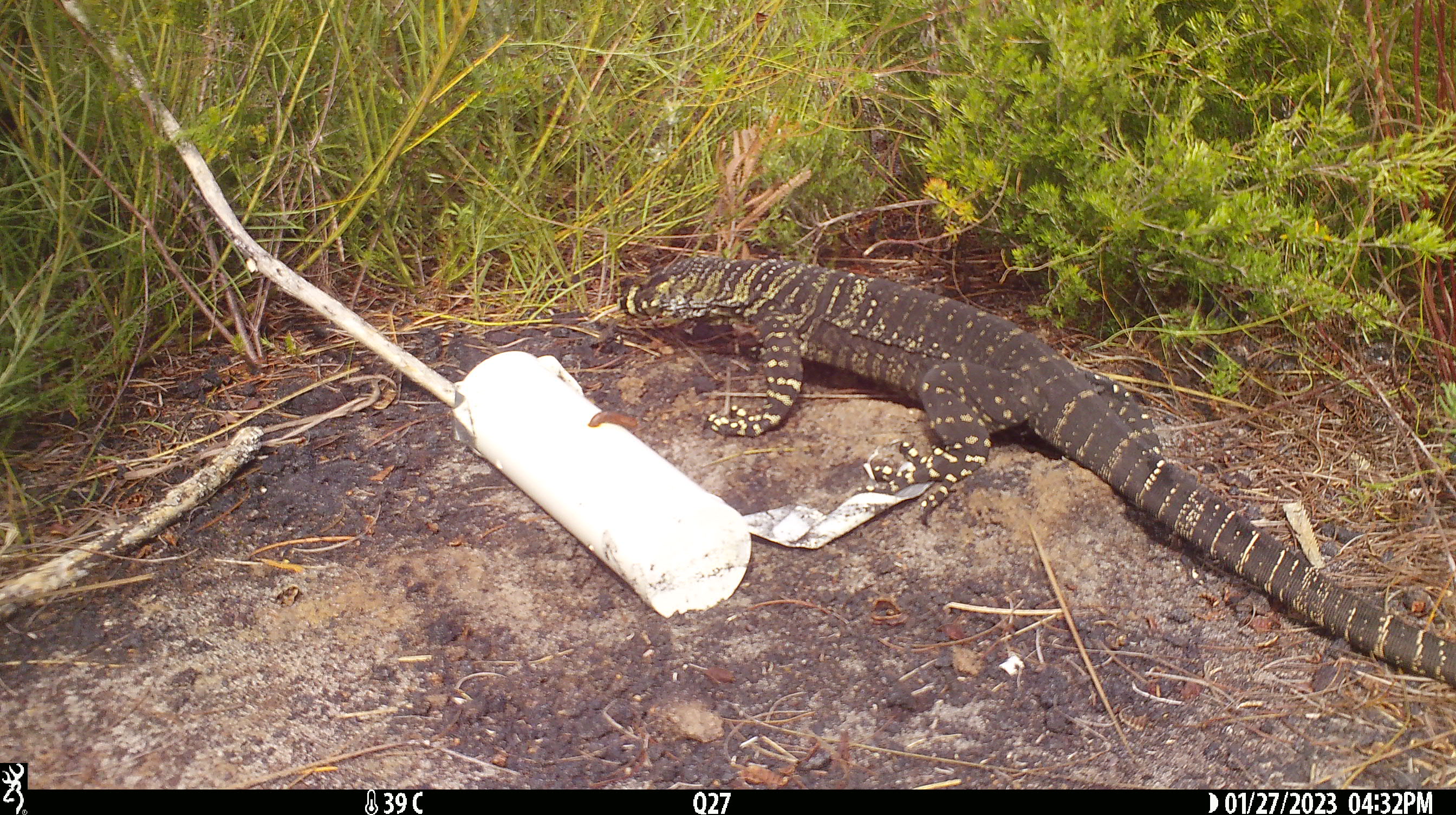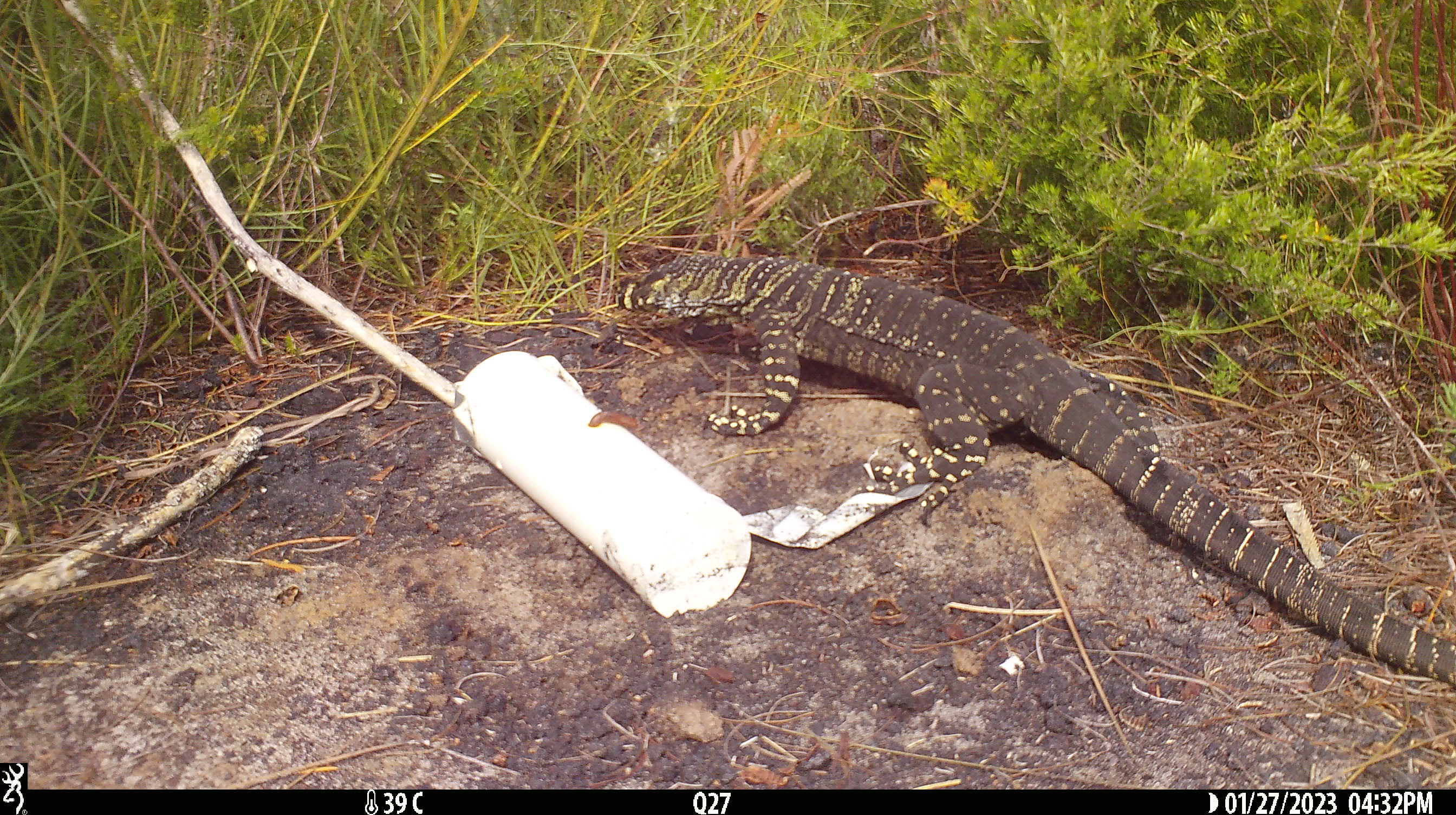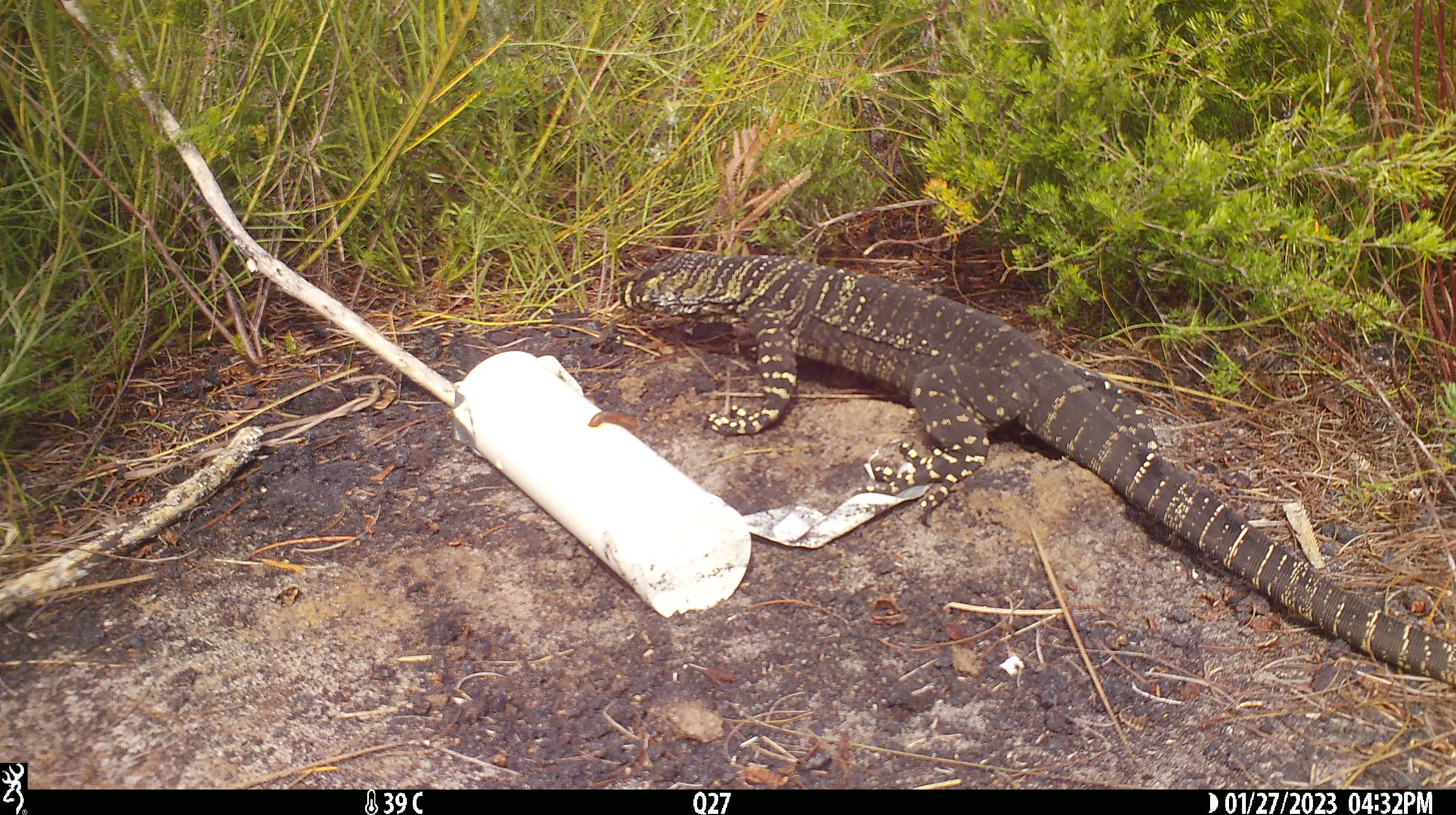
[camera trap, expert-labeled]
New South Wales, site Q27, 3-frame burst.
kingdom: Animalia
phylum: Chordata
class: Reptilia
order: Squamata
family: Varanidae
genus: Varanus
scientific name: Varanus varius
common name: lace monitor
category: goanna